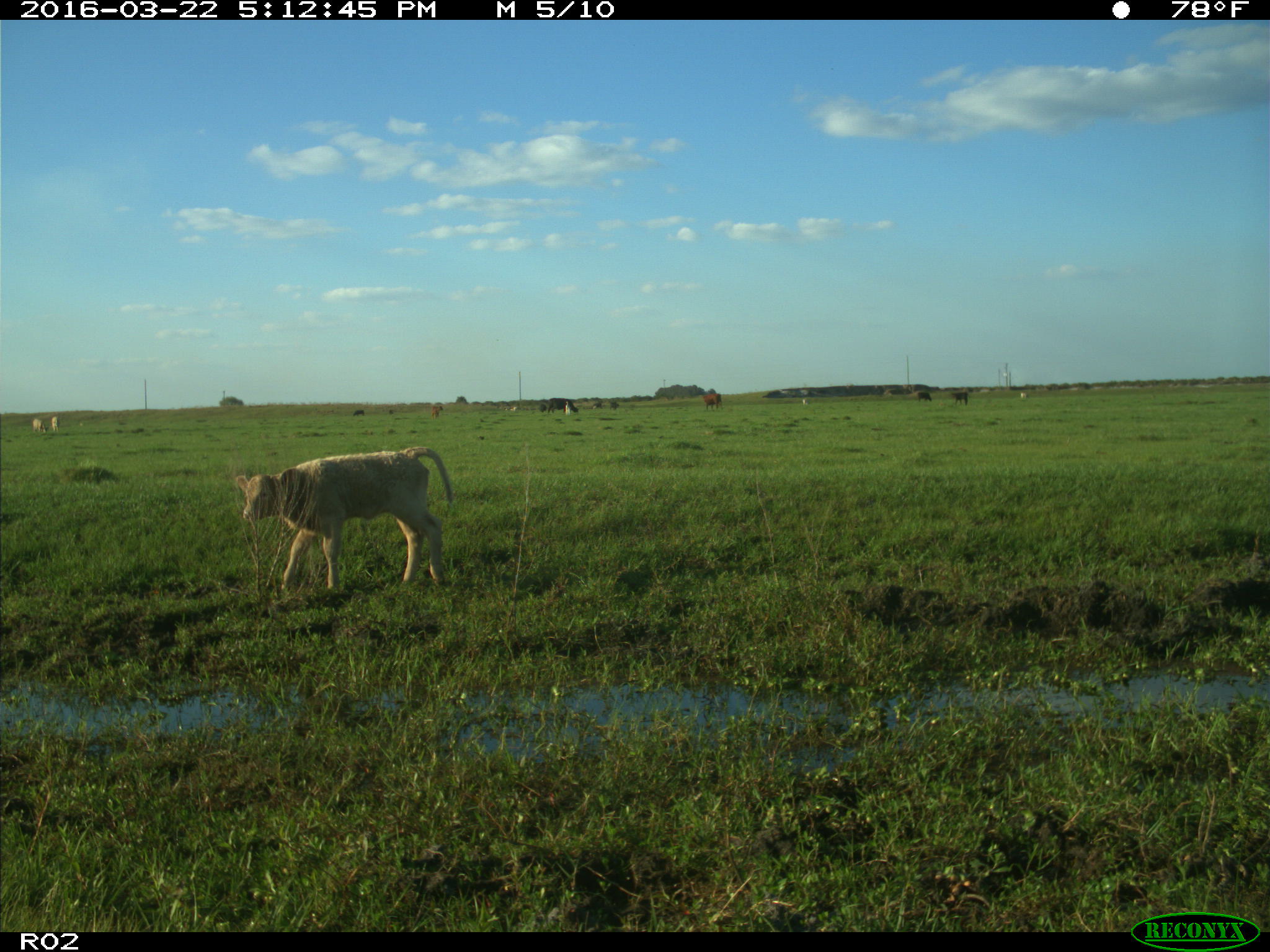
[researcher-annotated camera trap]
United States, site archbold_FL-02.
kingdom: Animalia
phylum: Chordata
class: Mammalia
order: Artiodactyla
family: Bovidae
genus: Bos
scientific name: Bos taurus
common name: domestic cow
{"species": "Bos taurus (domestic cow)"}